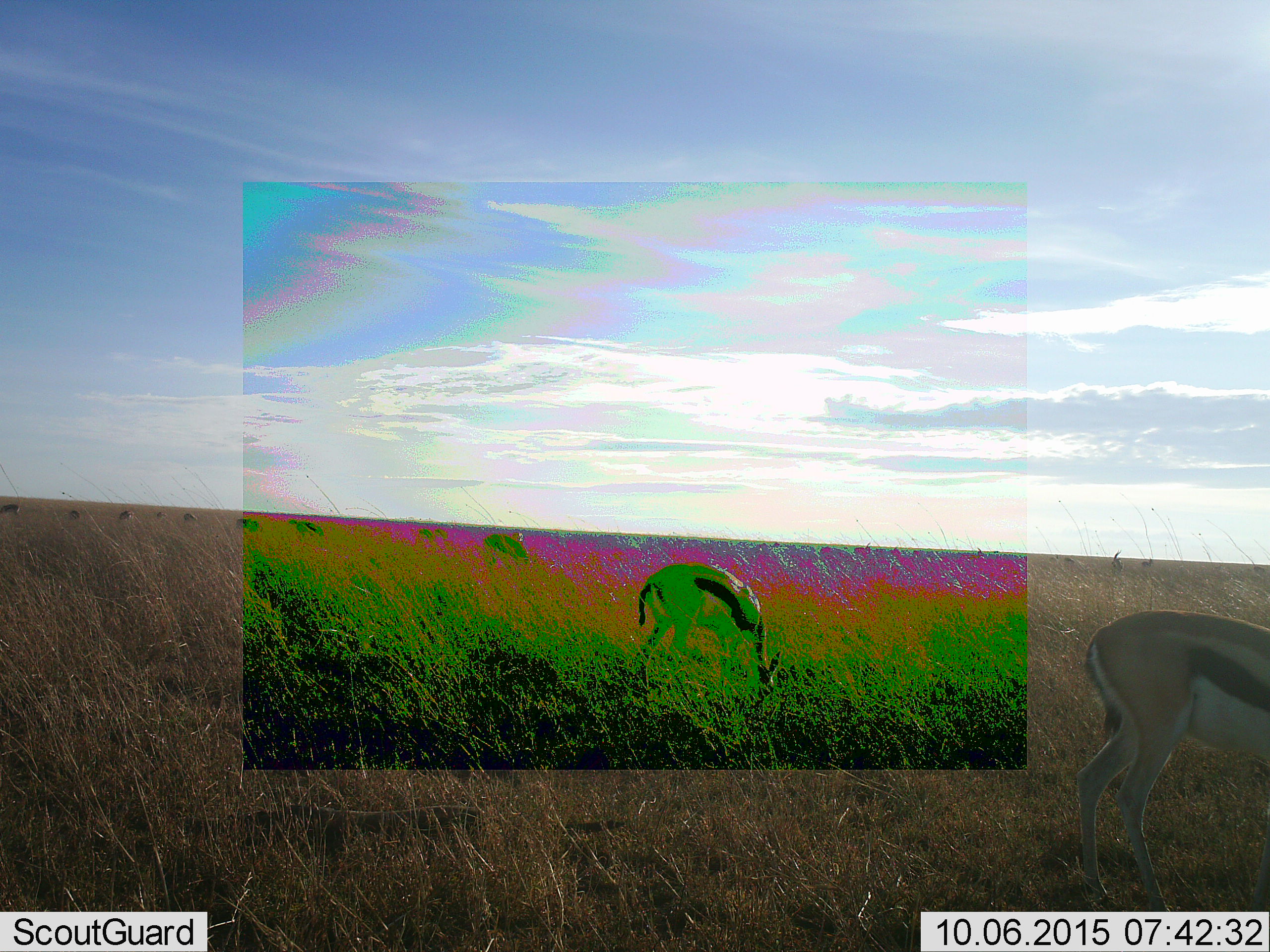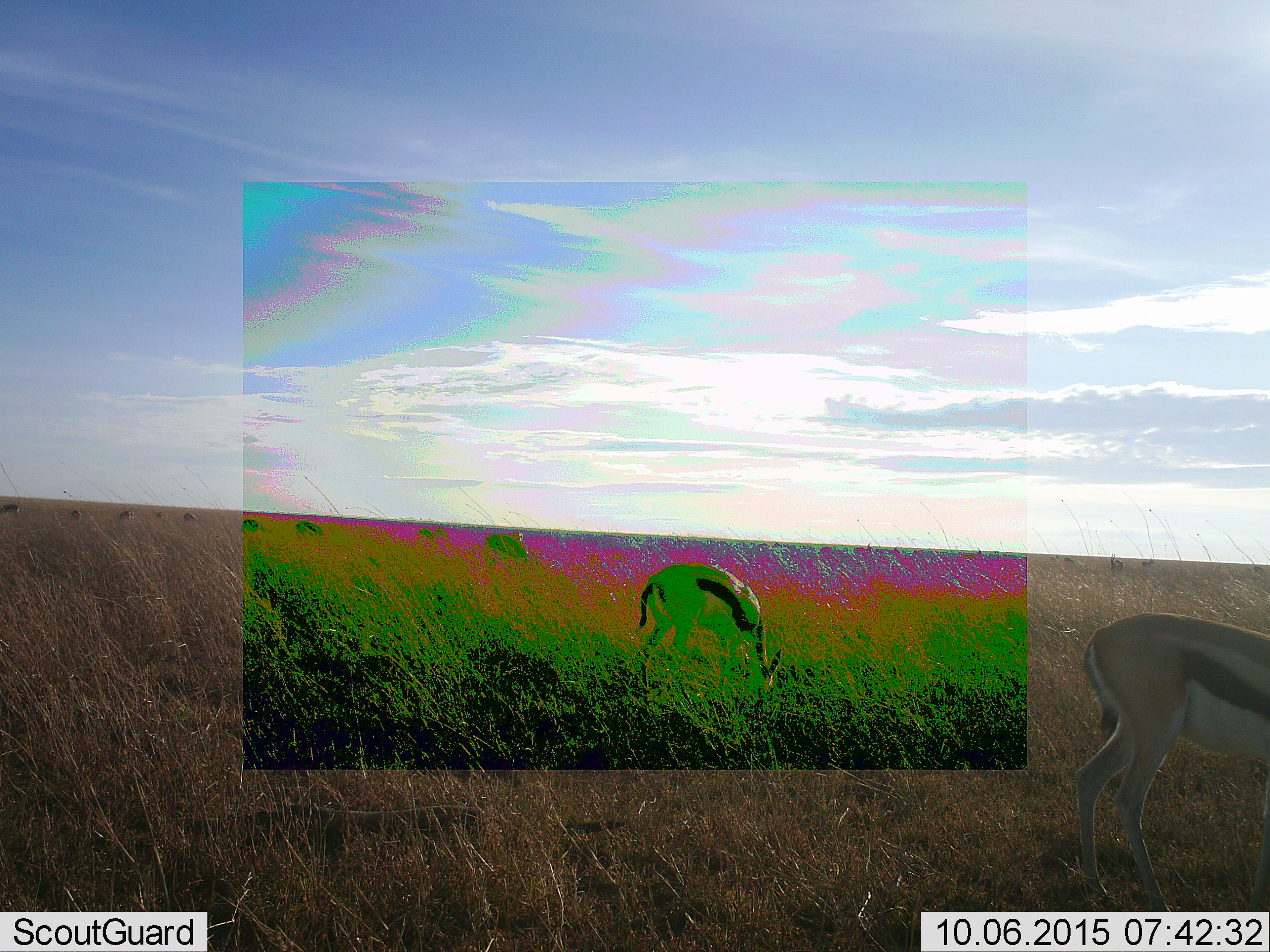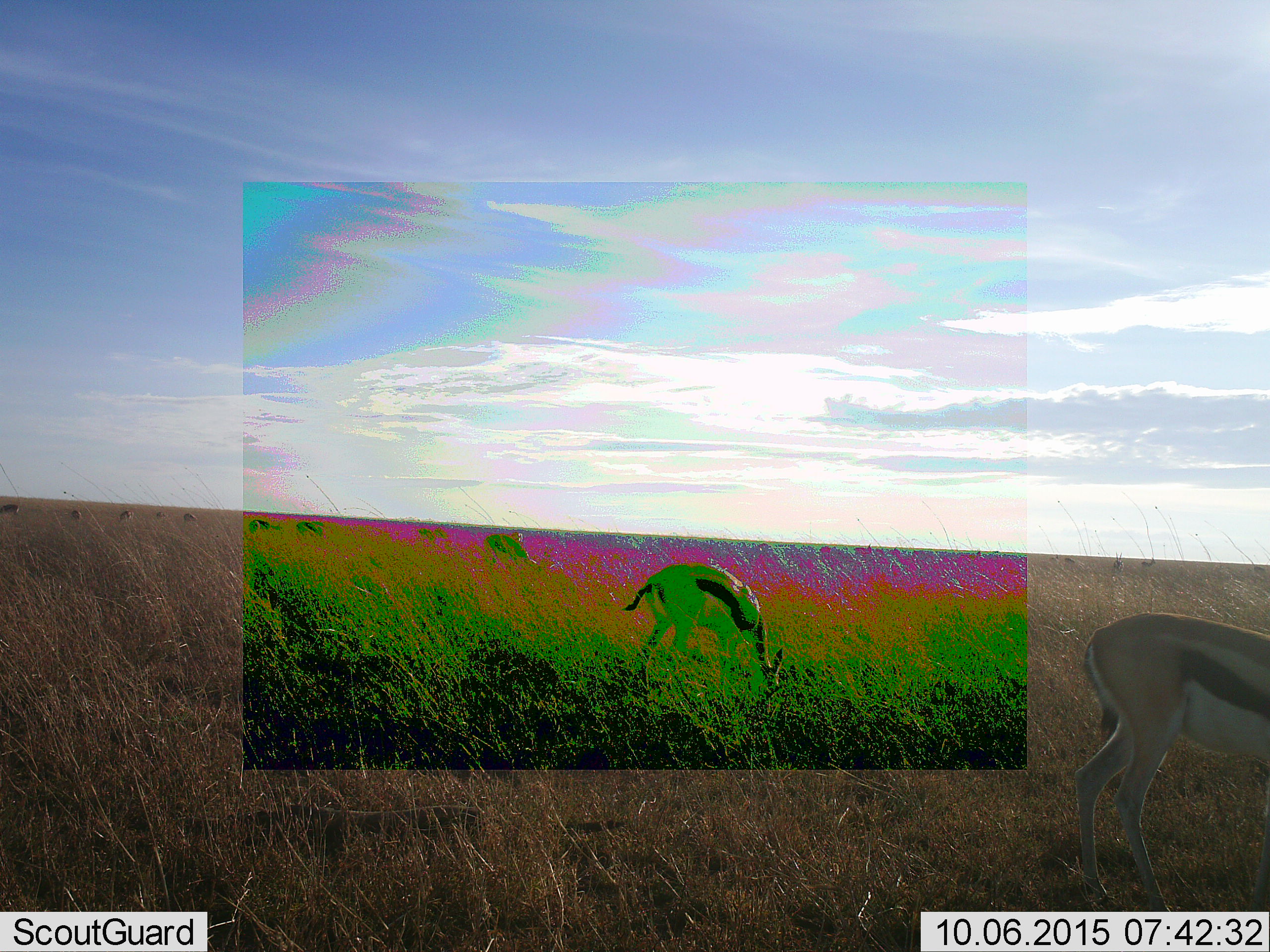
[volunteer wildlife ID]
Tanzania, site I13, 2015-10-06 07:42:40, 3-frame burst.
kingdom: Animalia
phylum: Chordata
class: Mammalia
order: Artiodactyla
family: Bovidae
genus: Eudorcas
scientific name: Eudorcas thomsonii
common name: thomson's gazelle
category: gazellethomsons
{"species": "gazellethomsons (thomson's gazelle) (Eudorcas thomsonii)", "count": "11-50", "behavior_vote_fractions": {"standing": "44%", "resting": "0%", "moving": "33%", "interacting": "0%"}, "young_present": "0%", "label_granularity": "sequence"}